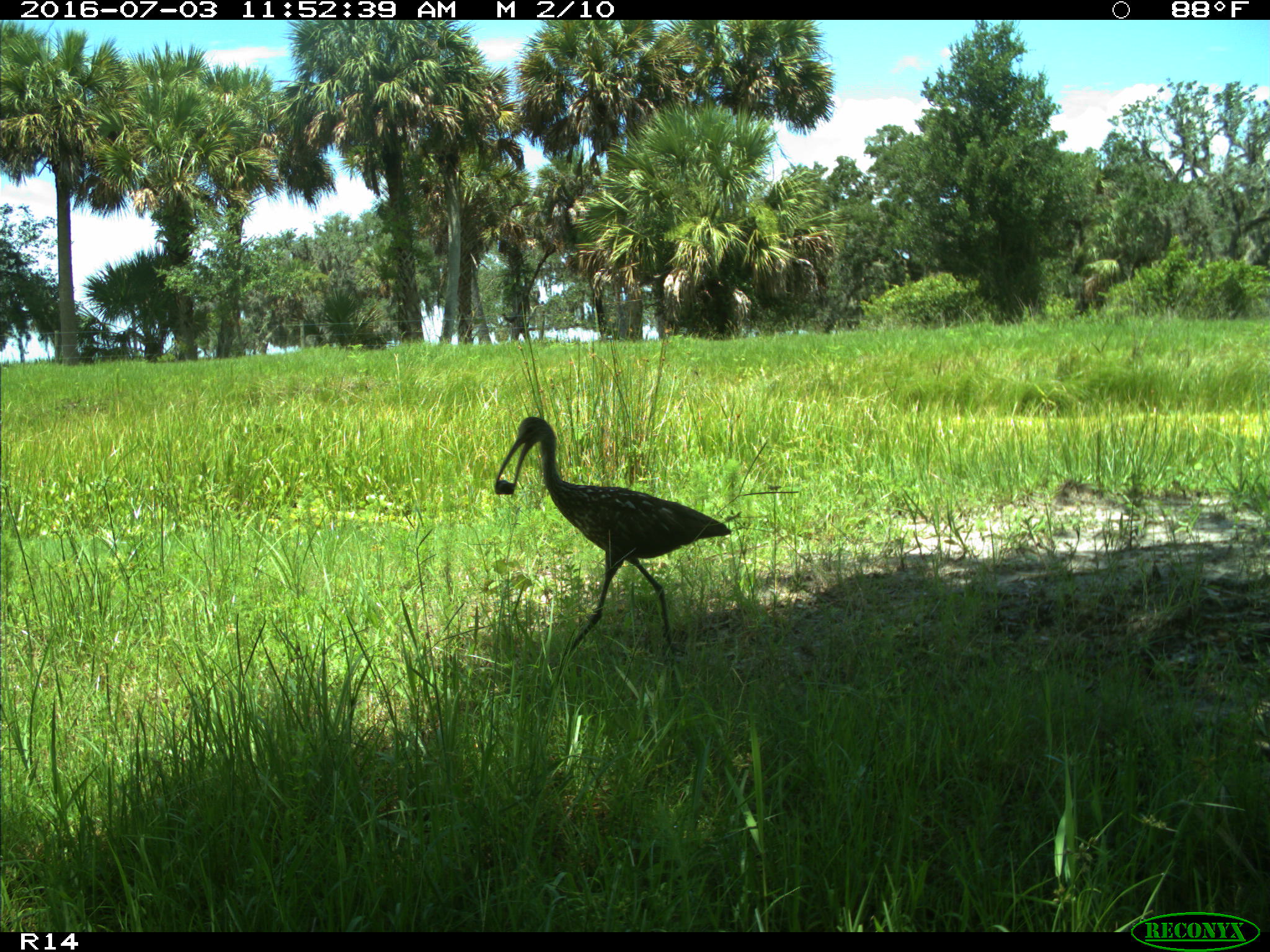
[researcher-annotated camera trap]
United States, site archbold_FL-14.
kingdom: Animalia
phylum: Chordata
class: Aves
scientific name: Aves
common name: birds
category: unidentified bird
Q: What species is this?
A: Unidentified bird (birds) (Aves).